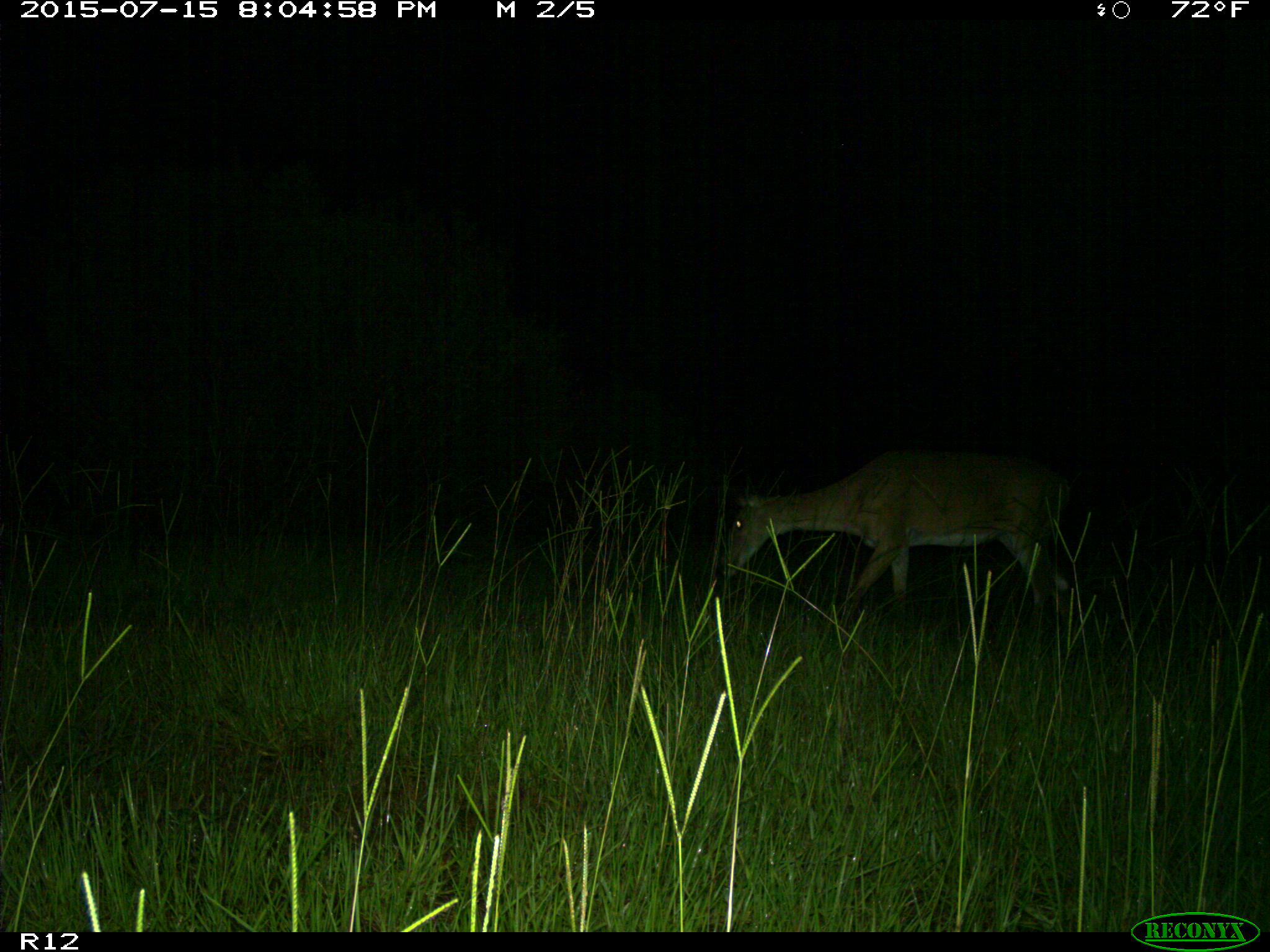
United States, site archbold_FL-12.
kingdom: Animalia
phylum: Chordata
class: Mammalia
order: Artiodactyla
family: Cervidae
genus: Odocoileus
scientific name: Odocoileus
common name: deer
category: unidentified deer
Unidentified deer (deer) (Odocoileus).